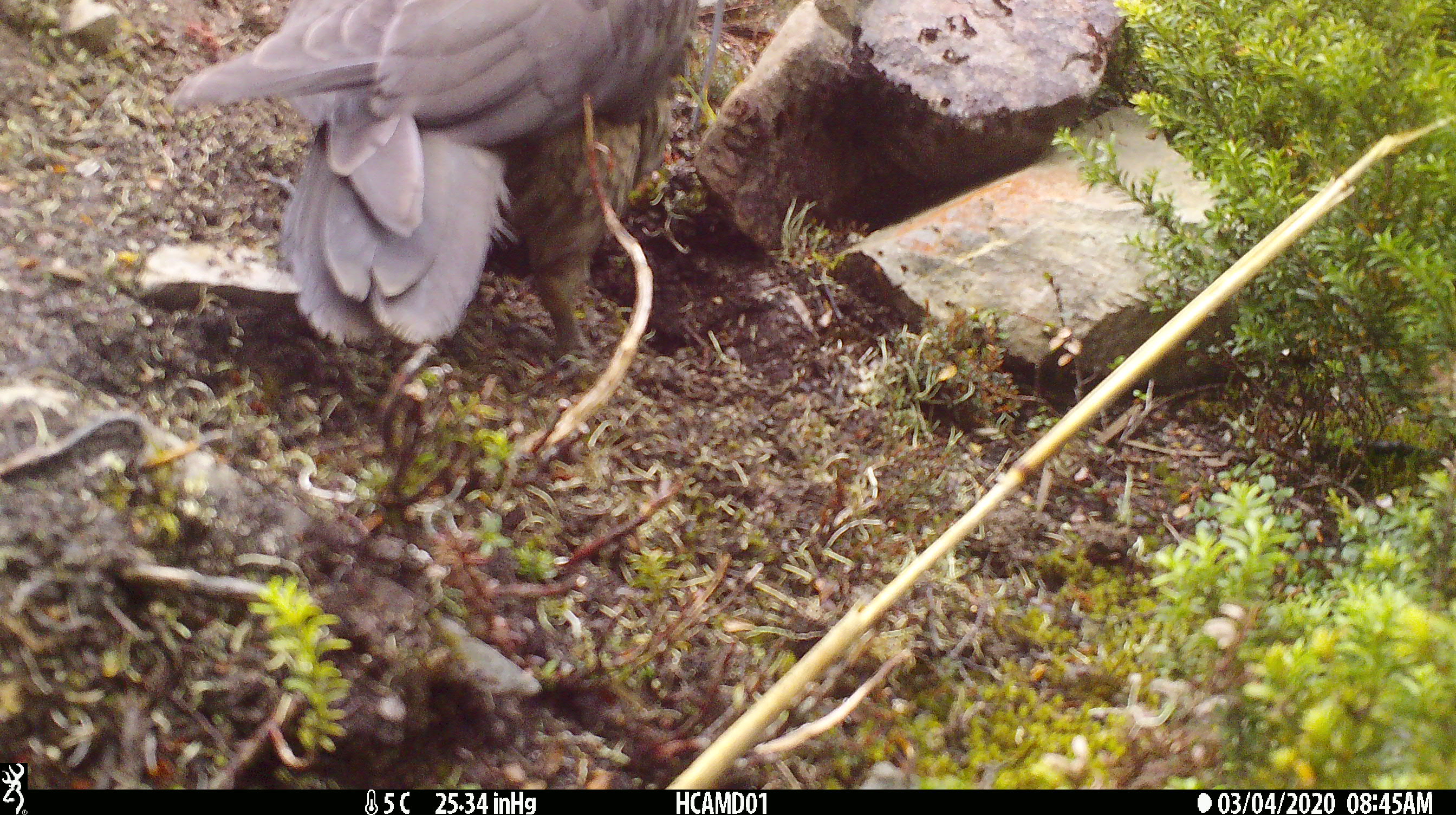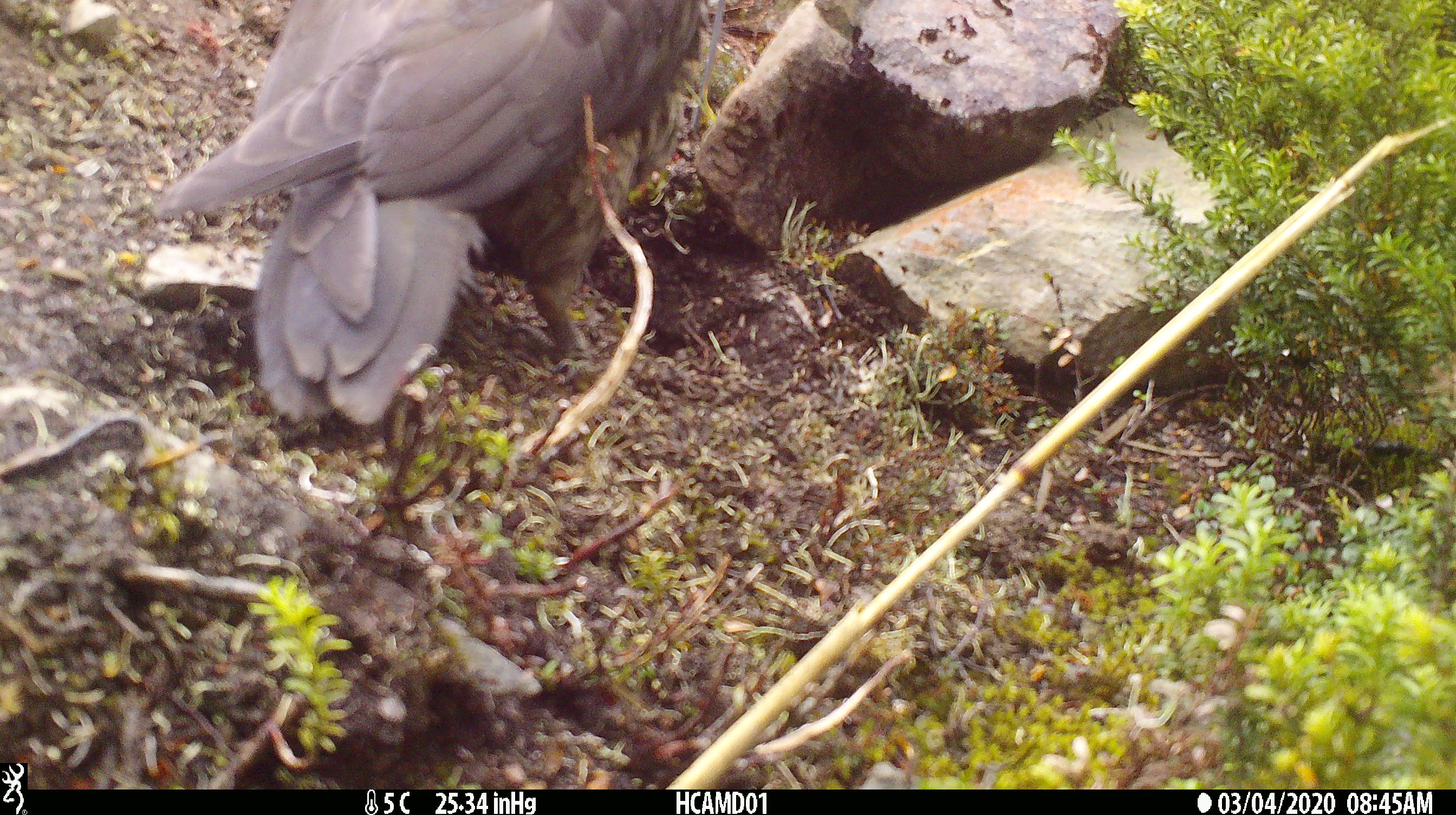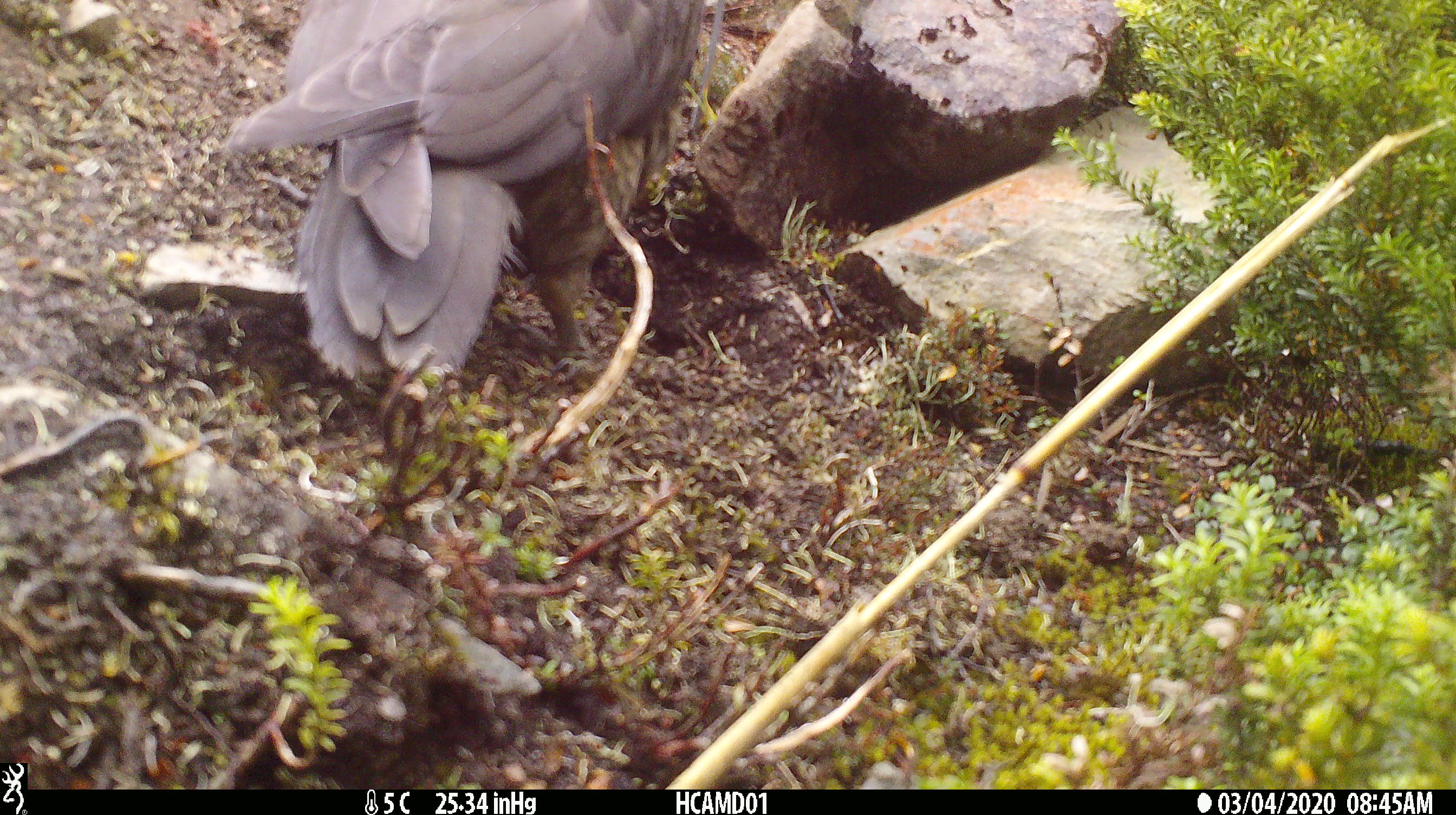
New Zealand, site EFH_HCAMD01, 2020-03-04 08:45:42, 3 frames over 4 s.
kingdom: Animalia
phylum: Chordata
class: Aves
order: Psittaciformes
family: Strigopidae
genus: Nestor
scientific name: Nestor notabilis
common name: kea